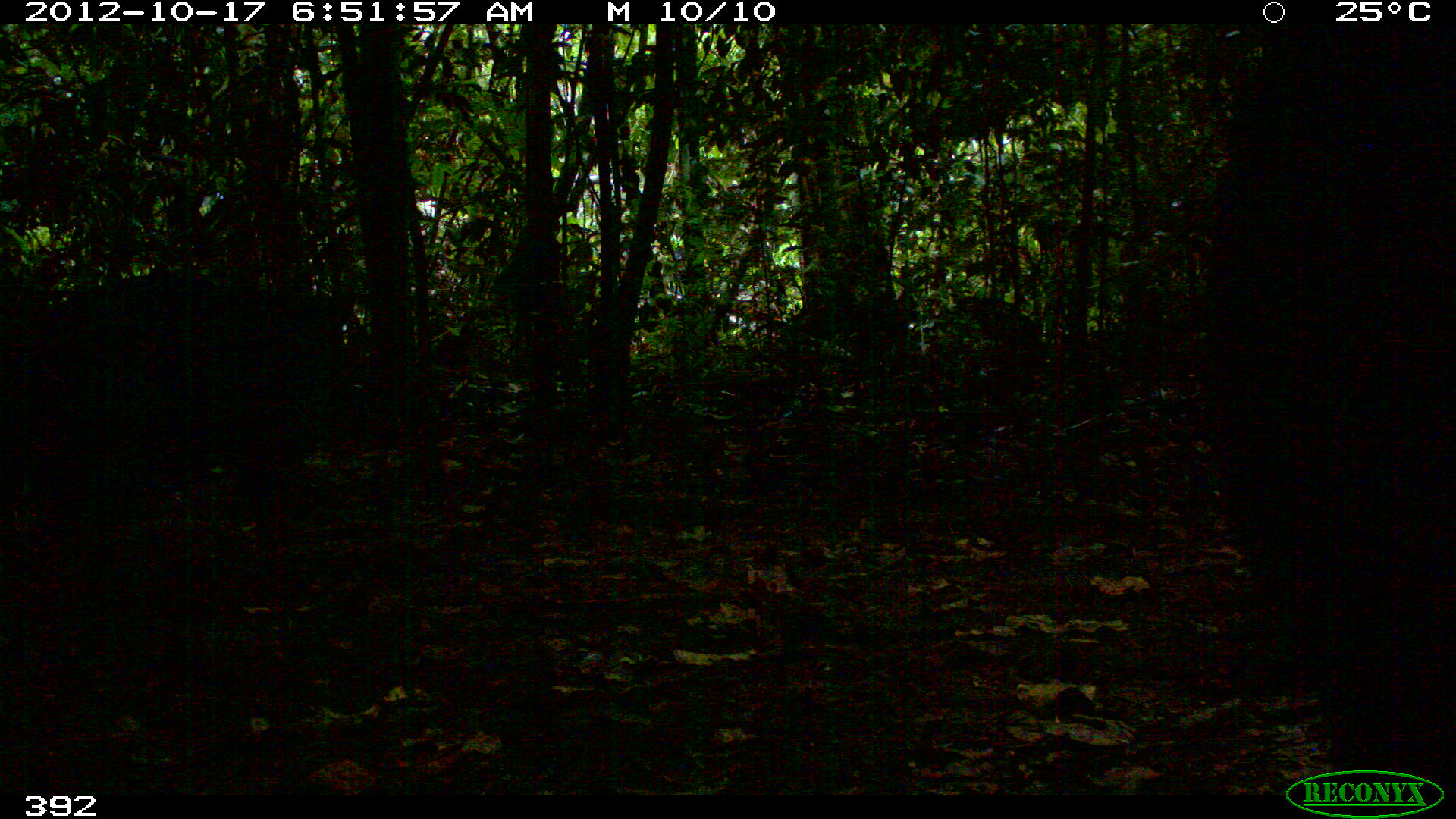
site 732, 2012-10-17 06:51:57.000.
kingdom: Animalia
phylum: Chordata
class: Mammalia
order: Artiodactyla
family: Tayassuidae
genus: Tayassu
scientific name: Tayassu pecari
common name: white-lipped peccary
Tayassu pecari (white-lipped peccary).